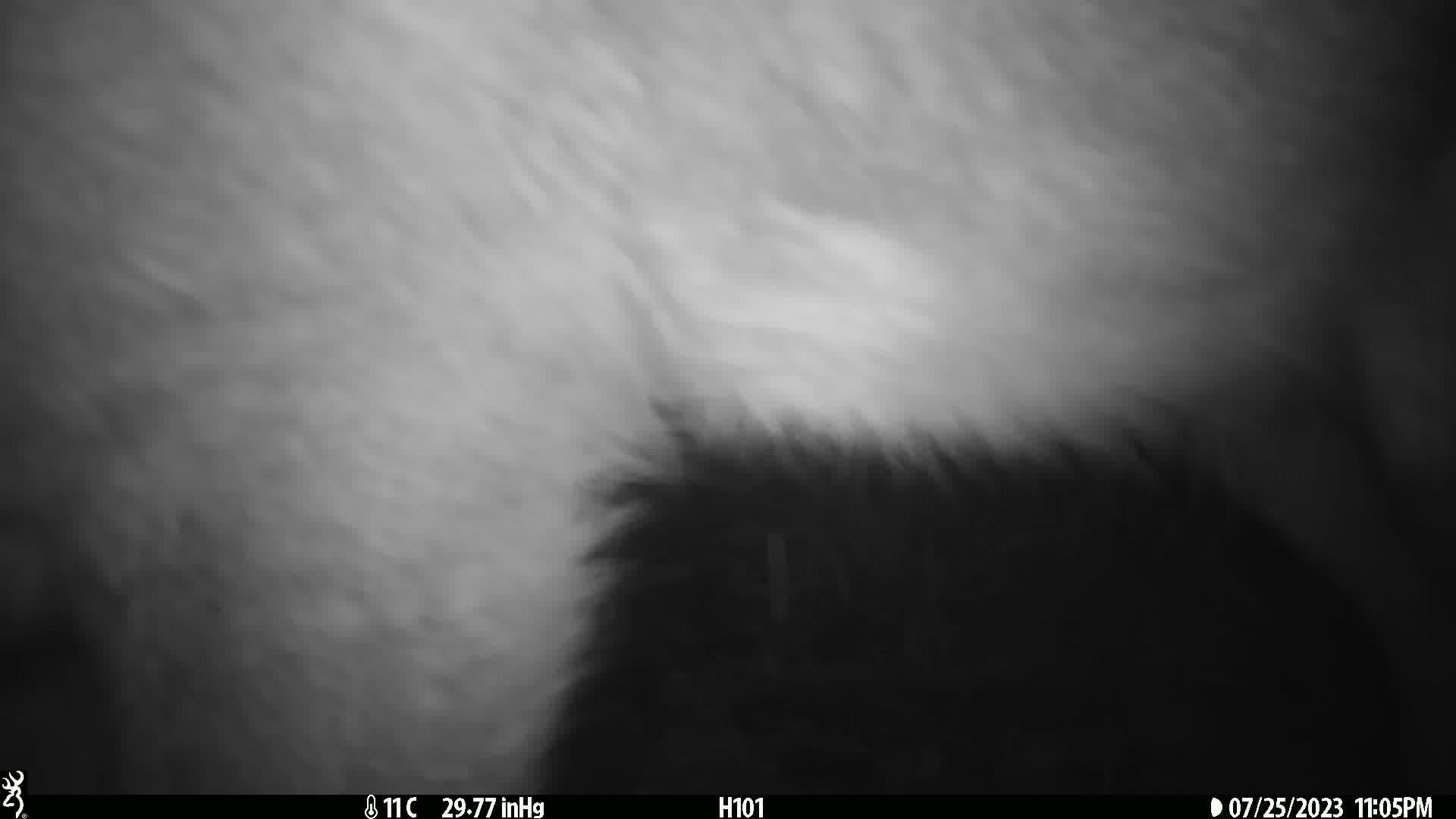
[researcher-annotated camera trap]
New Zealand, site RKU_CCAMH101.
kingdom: Animalia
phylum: Chordata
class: Mammalia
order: Artiodactyla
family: Cervidae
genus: Odocoileus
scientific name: Odocoileus virginianus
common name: white-tailed deer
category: white tailed deer